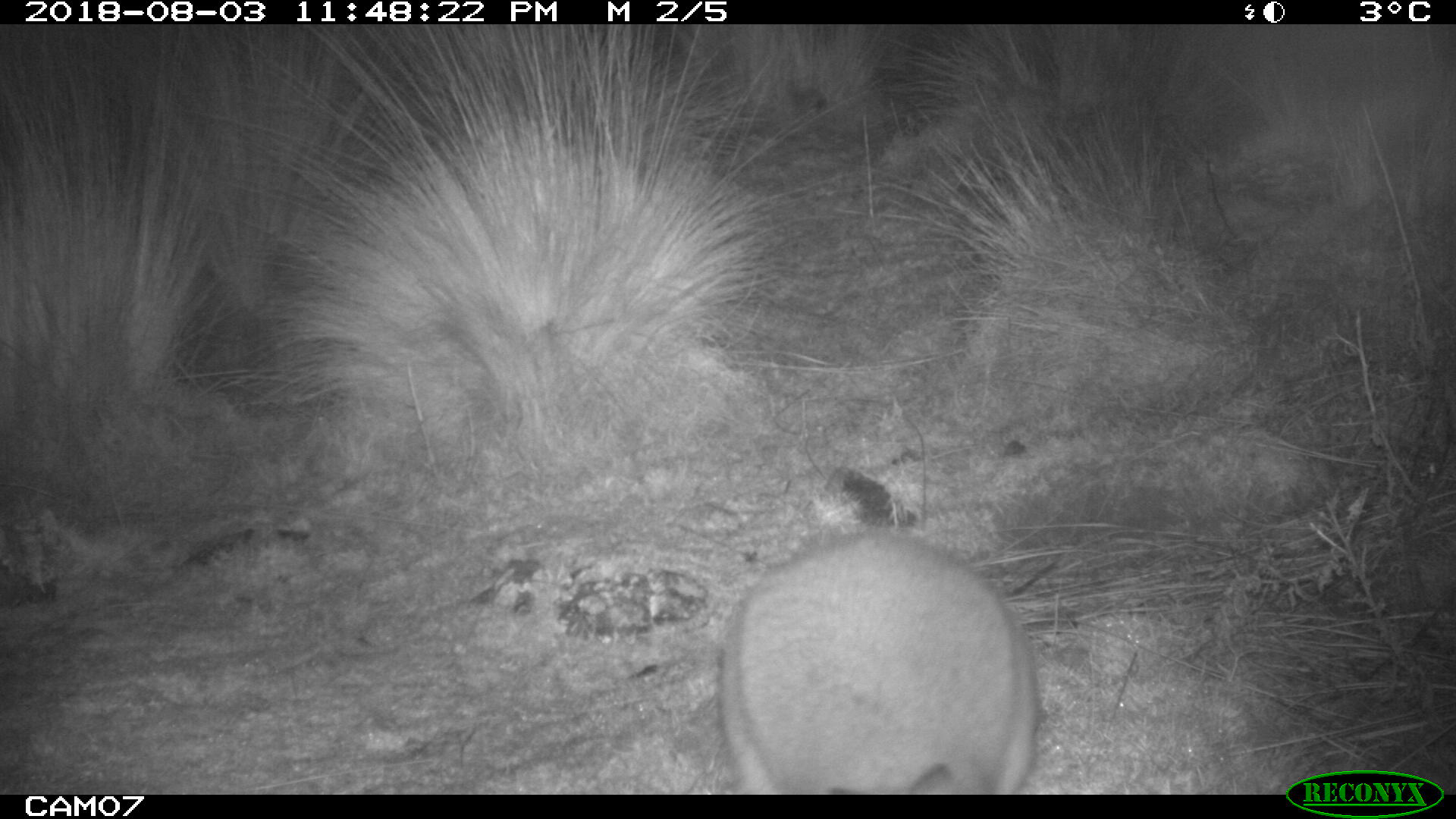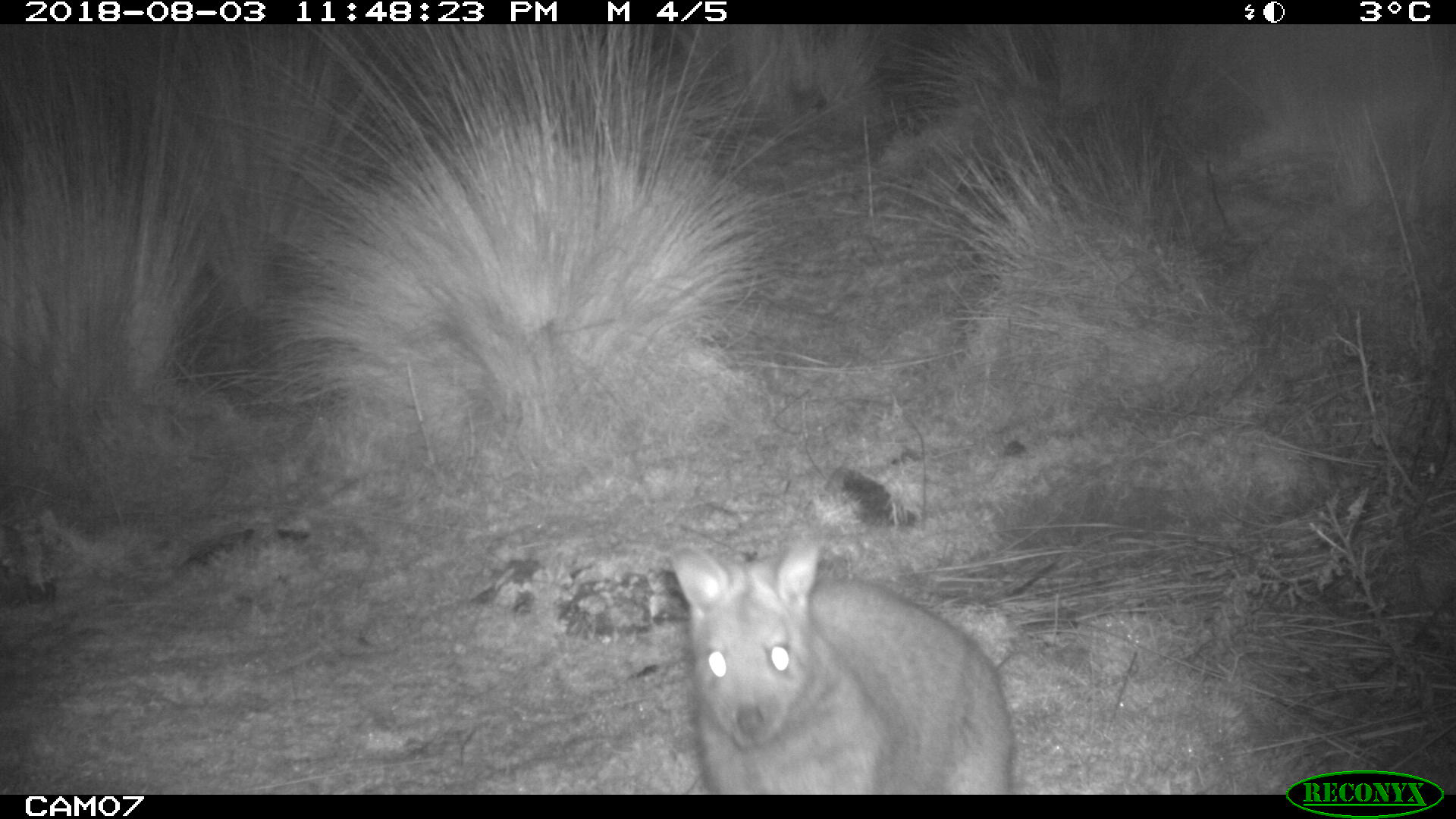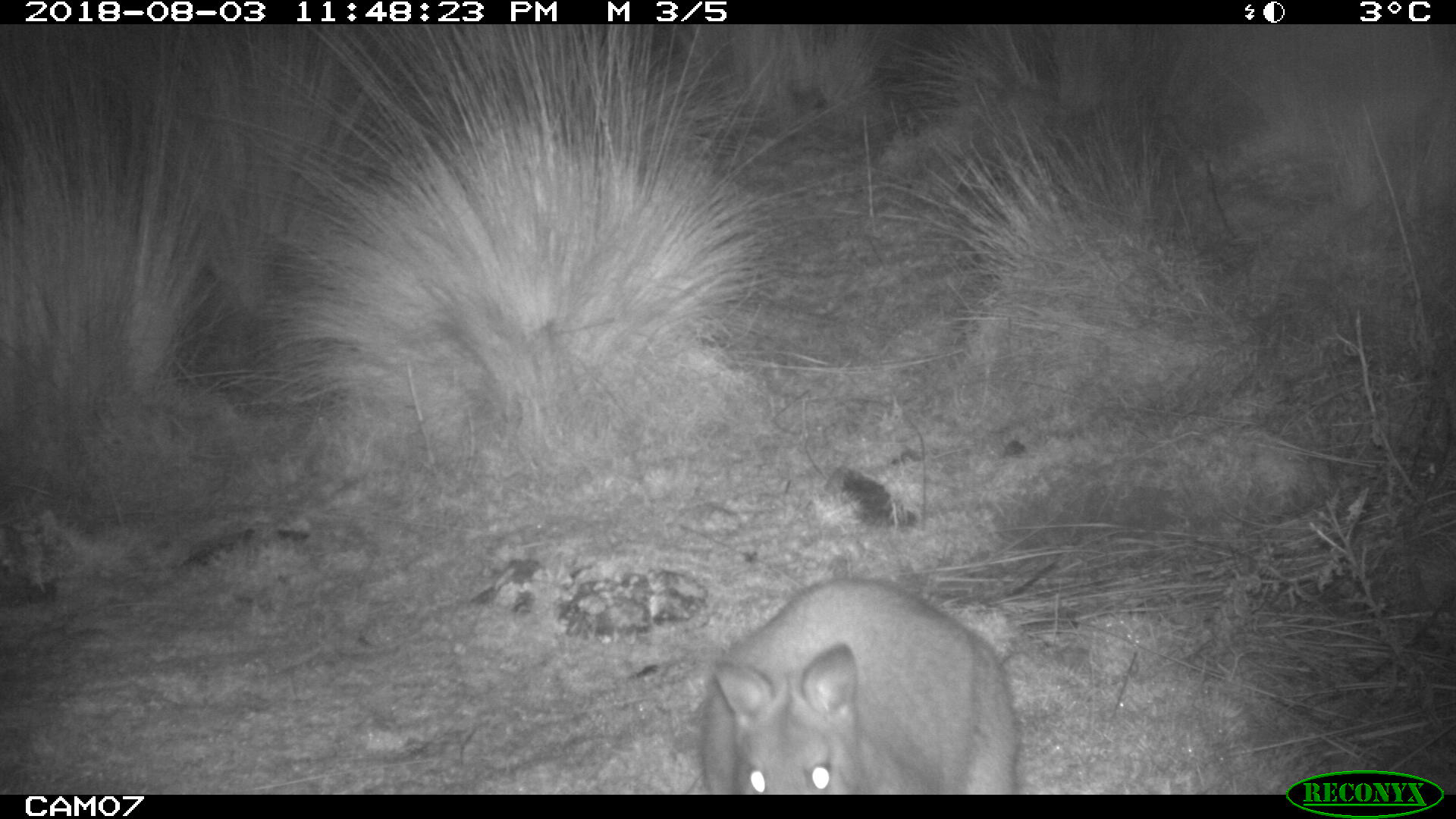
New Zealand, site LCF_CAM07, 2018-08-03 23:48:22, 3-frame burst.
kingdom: Animalia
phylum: Chordata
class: Mammalia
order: Diprotodontia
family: Macropodidae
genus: Notamacropus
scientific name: Notamacropus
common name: wallaby